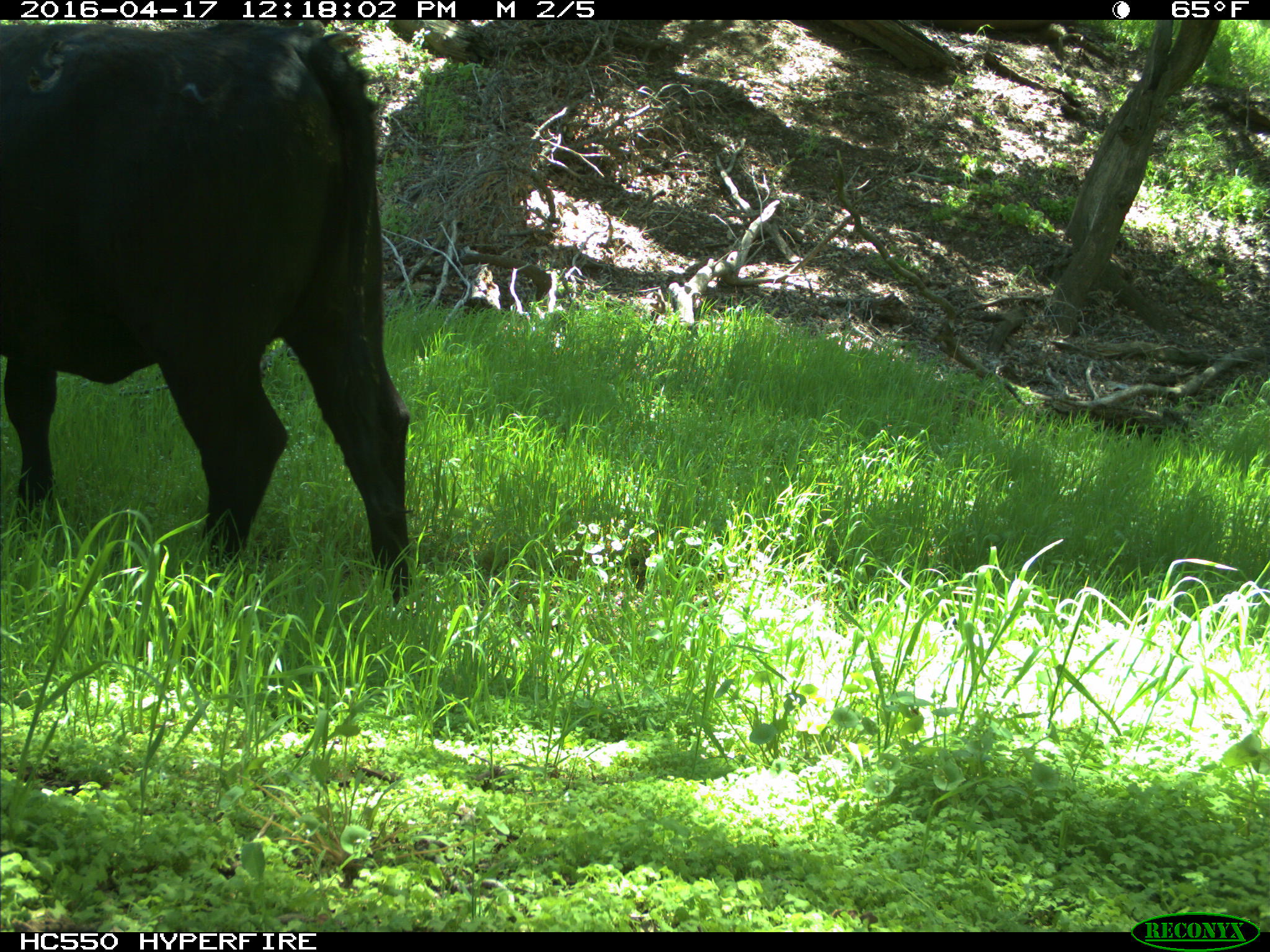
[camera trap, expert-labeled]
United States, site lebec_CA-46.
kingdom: Animalia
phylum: Chordata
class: Mammalia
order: Artiodactyla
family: Bovidae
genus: Bos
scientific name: Bos taurus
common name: domestic cow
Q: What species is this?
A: Bos taurus (domestic cow).